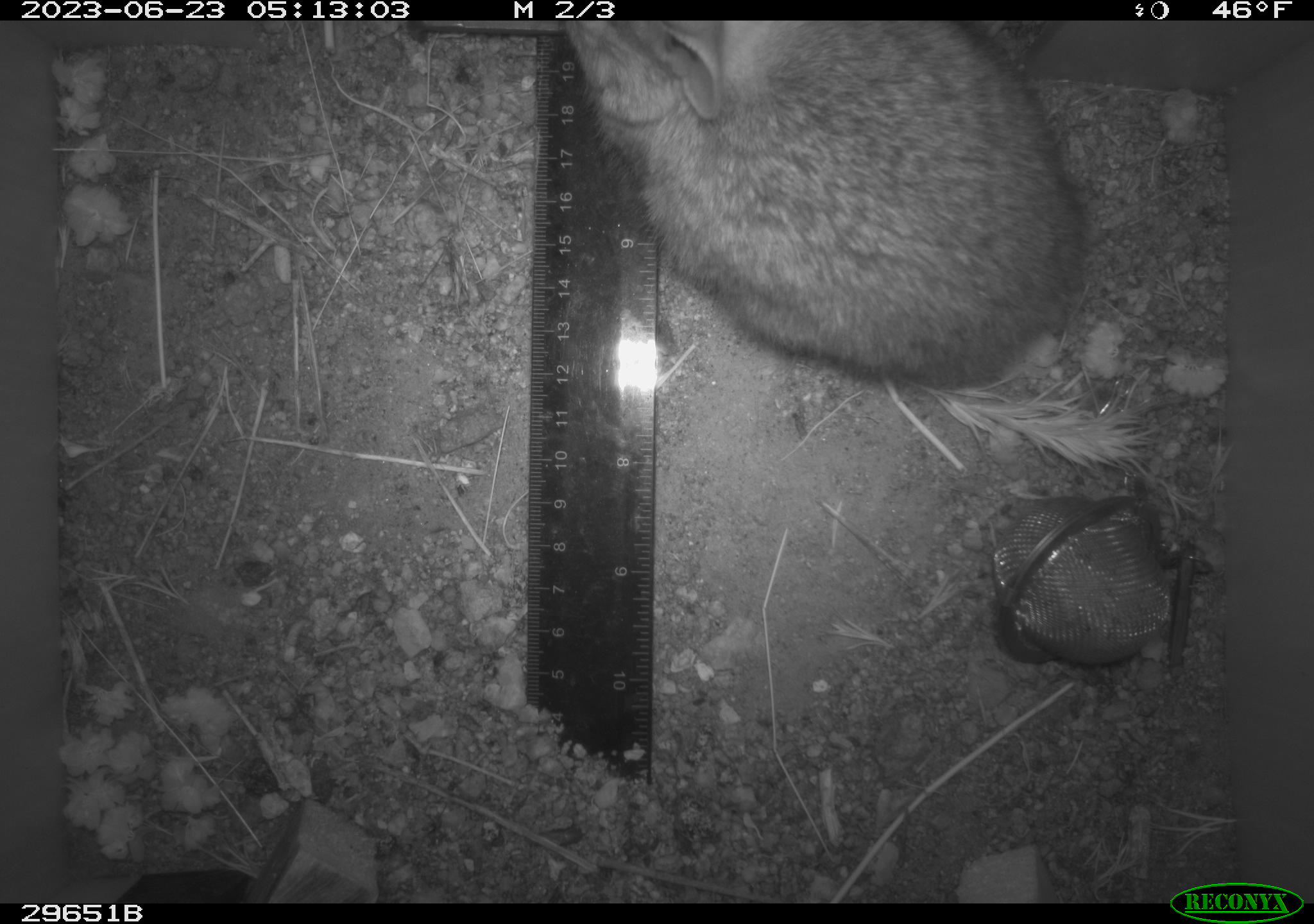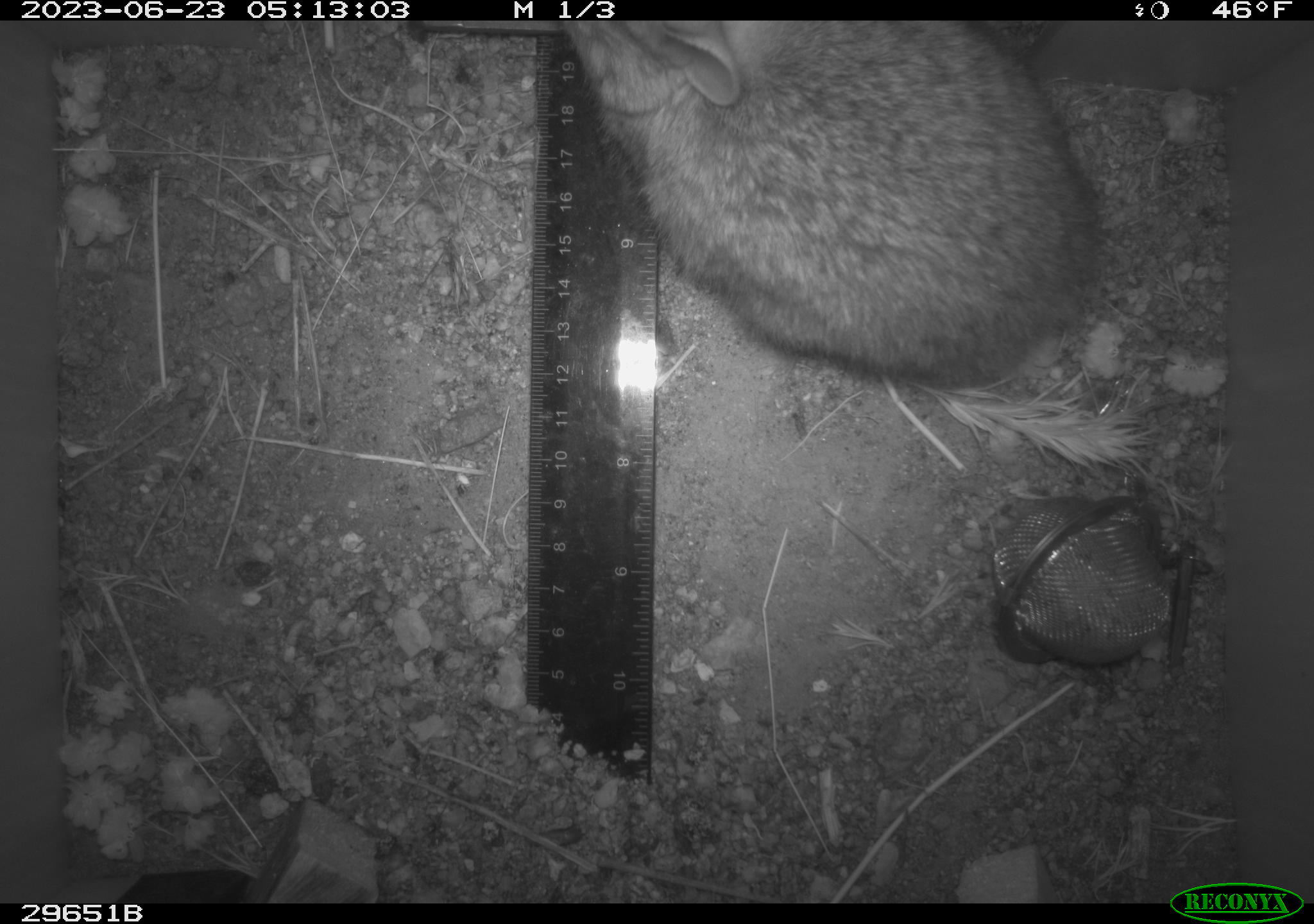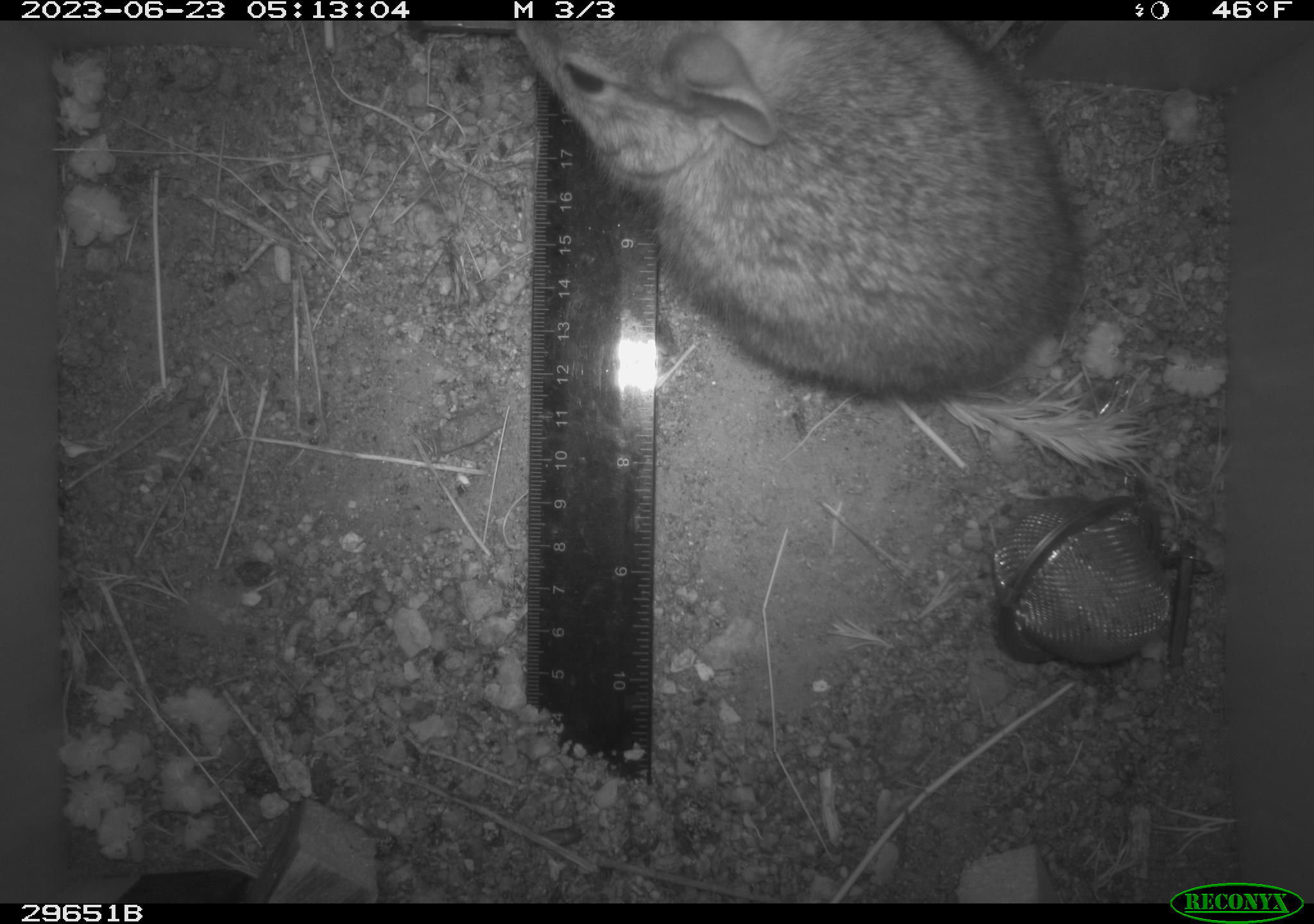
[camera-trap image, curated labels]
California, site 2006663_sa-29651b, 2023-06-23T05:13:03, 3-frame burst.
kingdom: Animalia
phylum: Chordata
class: Mammalia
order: Lagomorpha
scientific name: Lagomorpha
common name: hares, rabbits, and pikas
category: lagomorpha order